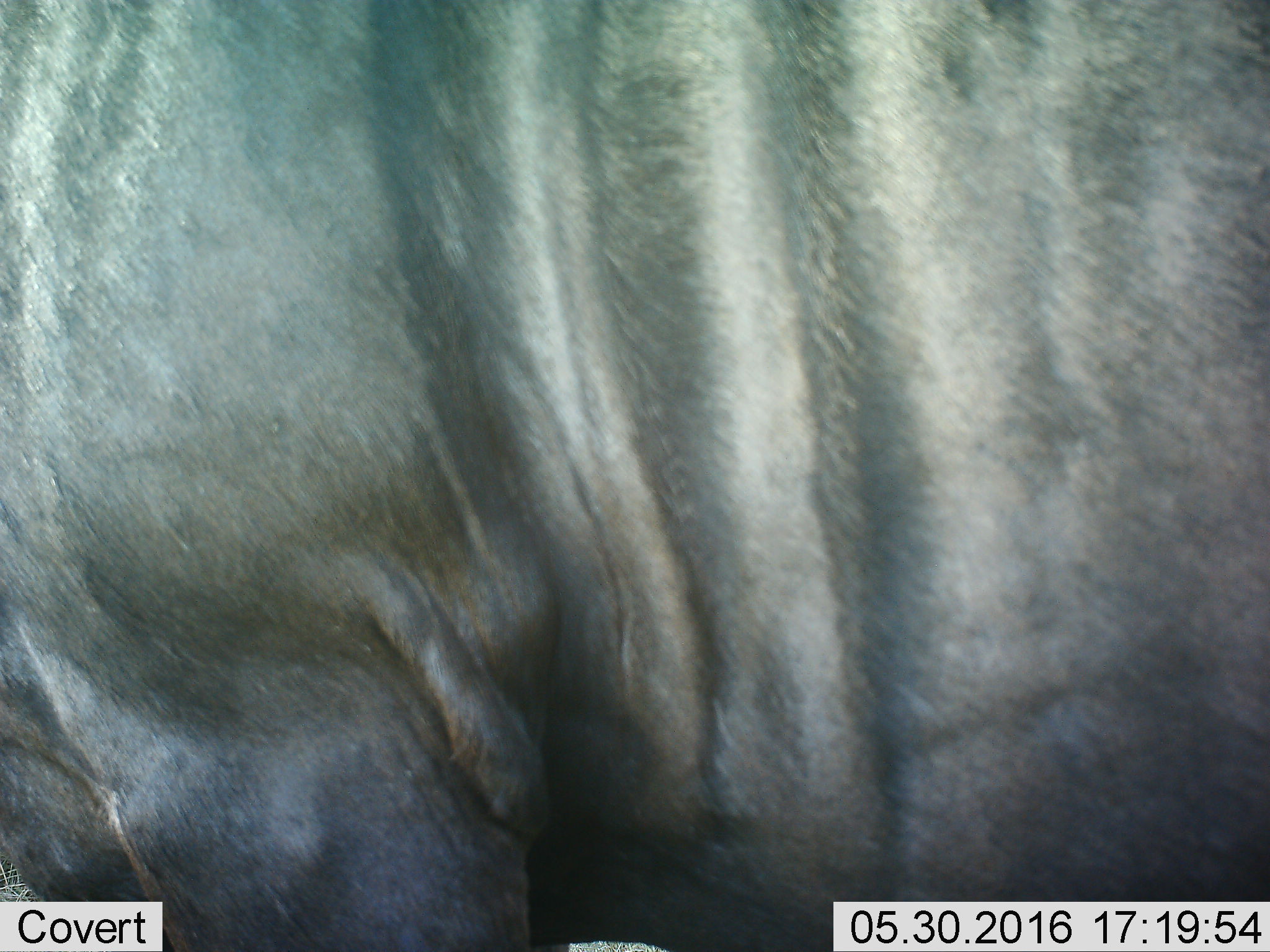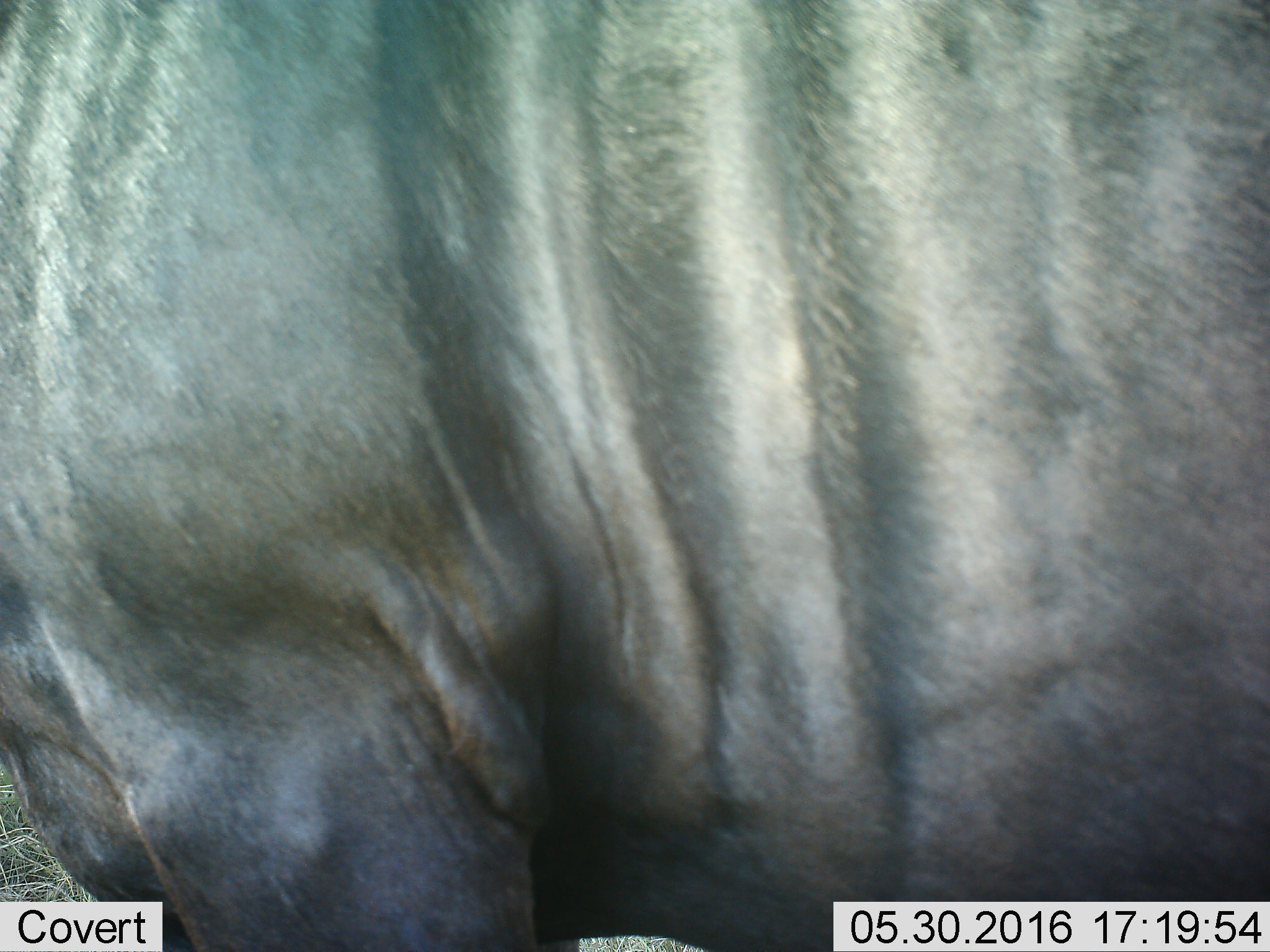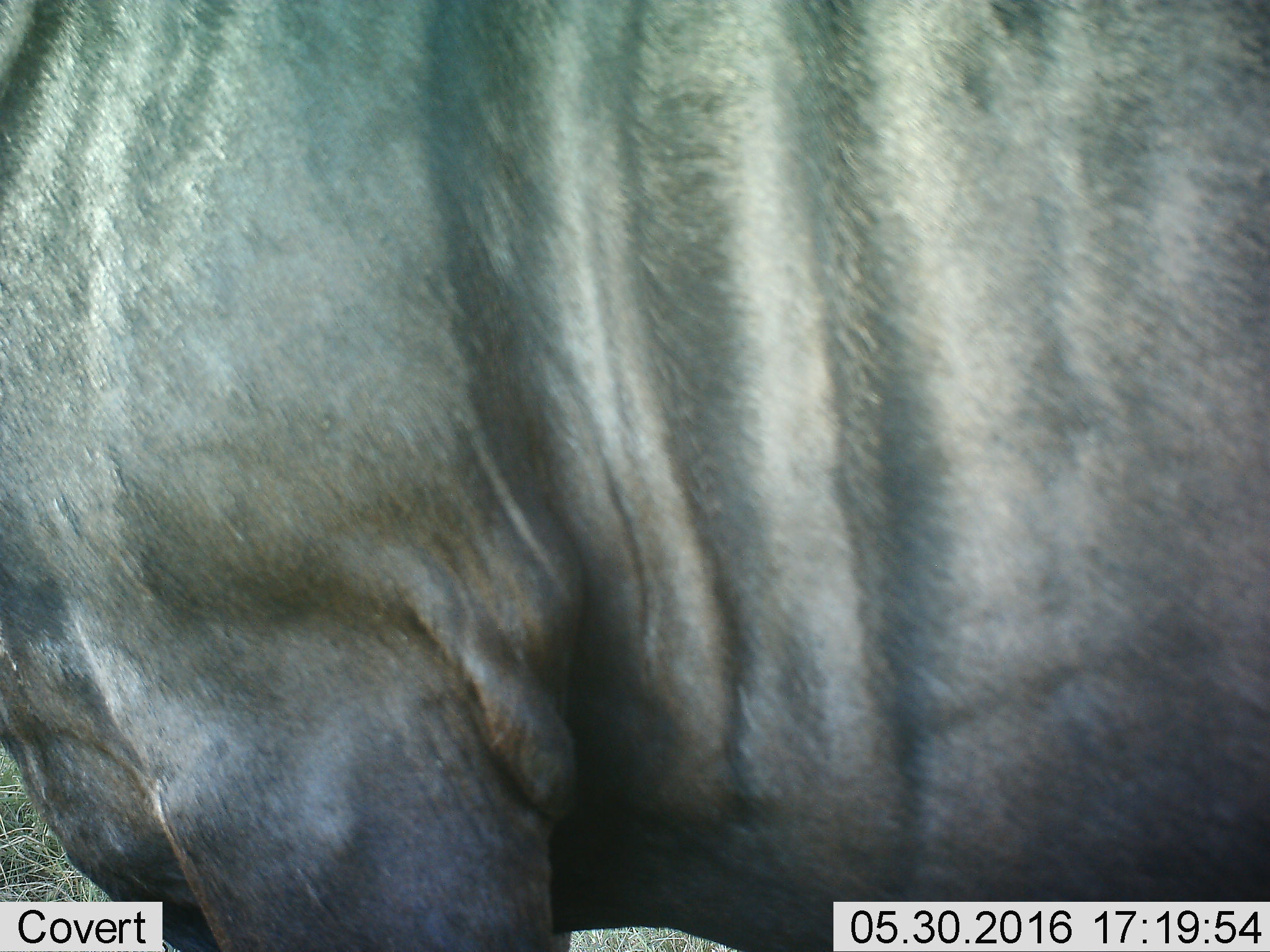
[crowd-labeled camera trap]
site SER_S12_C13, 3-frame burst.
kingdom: Animalia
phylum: Chordata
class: Mammalia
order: Artiodactyla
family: Bovidae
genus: Connochaetes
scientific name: Connochaetes taurinus taurinus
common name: blue wildebeest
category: wildebeestblue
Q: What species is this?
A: Wildebeestblue (blue wildebeest) (Connochaetes taurinus taurinus).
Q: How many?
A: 1.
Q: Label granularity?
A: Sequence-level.